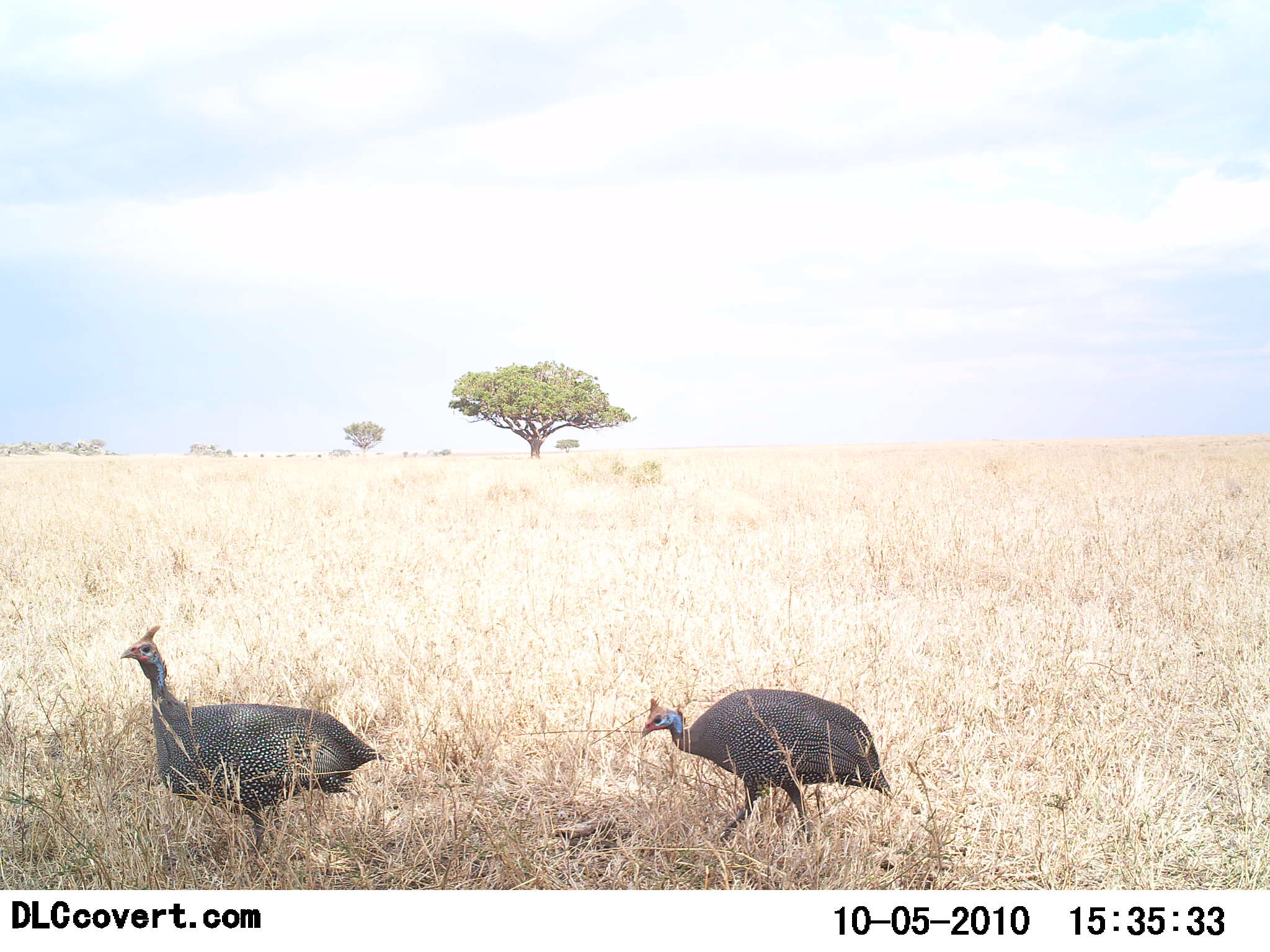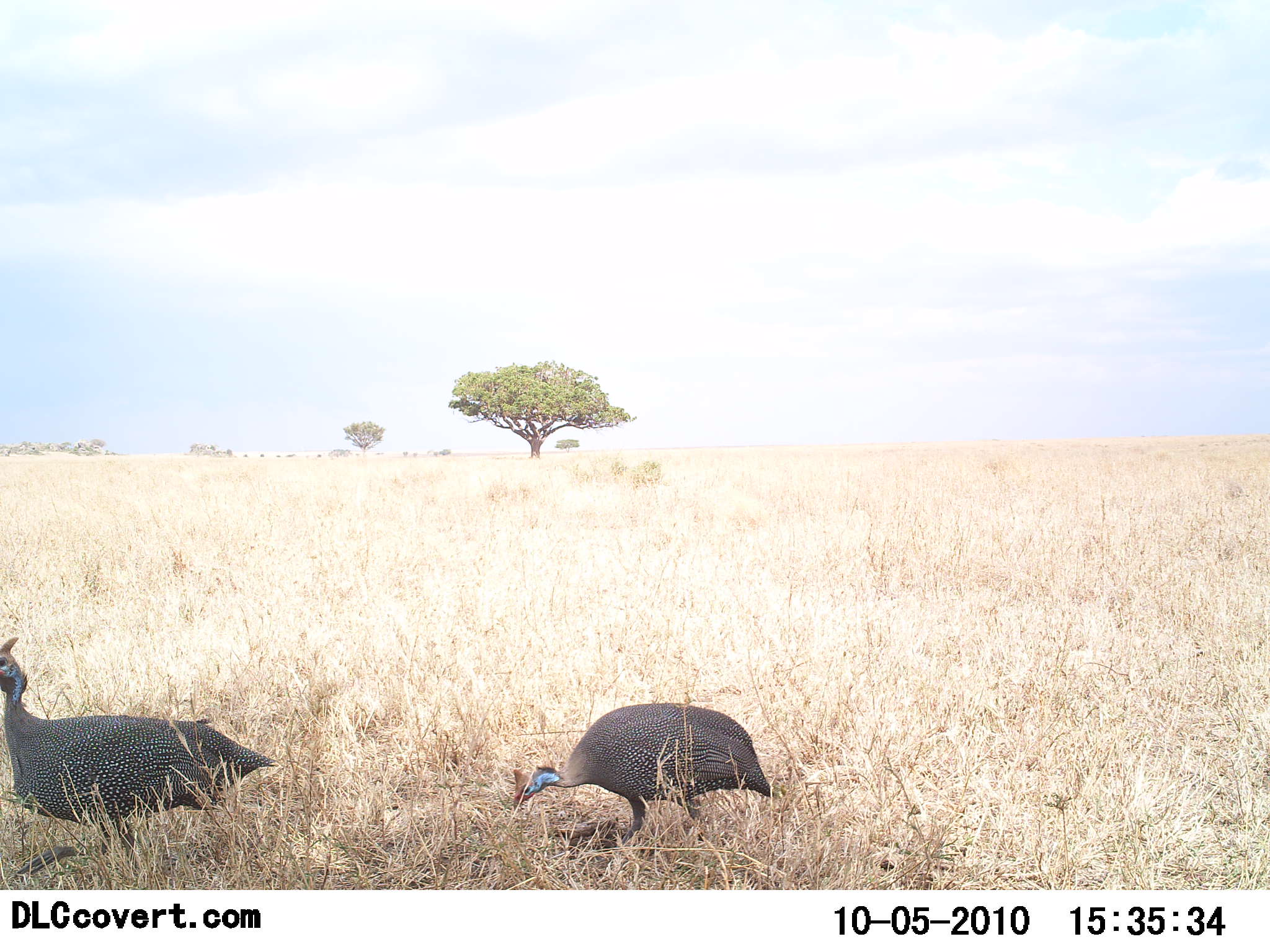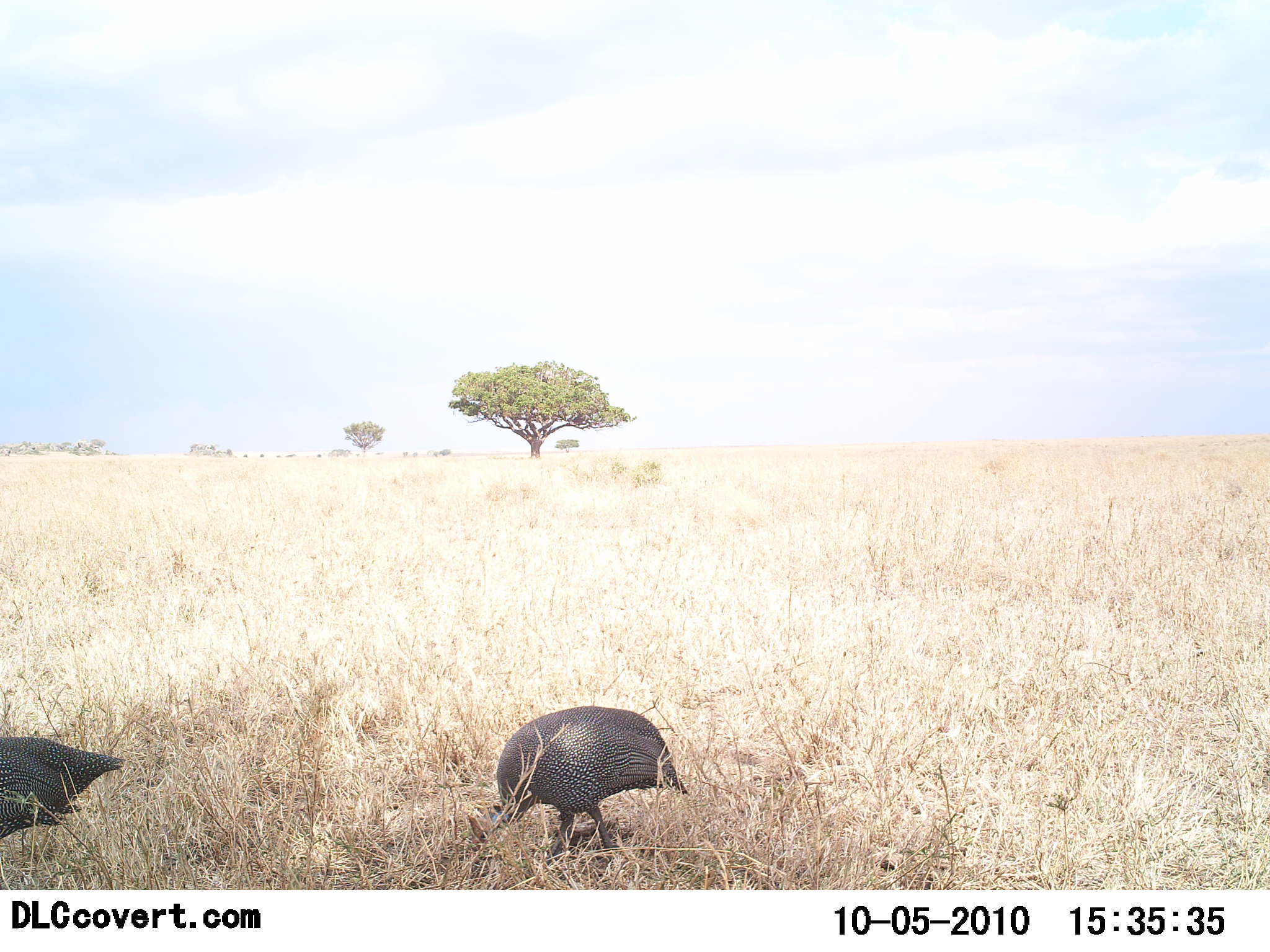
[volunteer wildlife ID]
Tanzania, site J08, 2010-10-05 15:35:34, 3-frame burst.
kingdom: Animalia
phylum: Chordata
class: Aves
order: Galliformes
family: Numididae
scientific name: Numididae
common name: guinea fowl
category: guineafowl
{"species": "guineafowl (guinea fowl) (Numididae)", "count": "2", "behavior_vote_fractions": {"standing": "0%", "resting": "0%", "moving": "79%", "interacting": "0%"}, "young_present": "0%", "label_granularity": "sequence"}